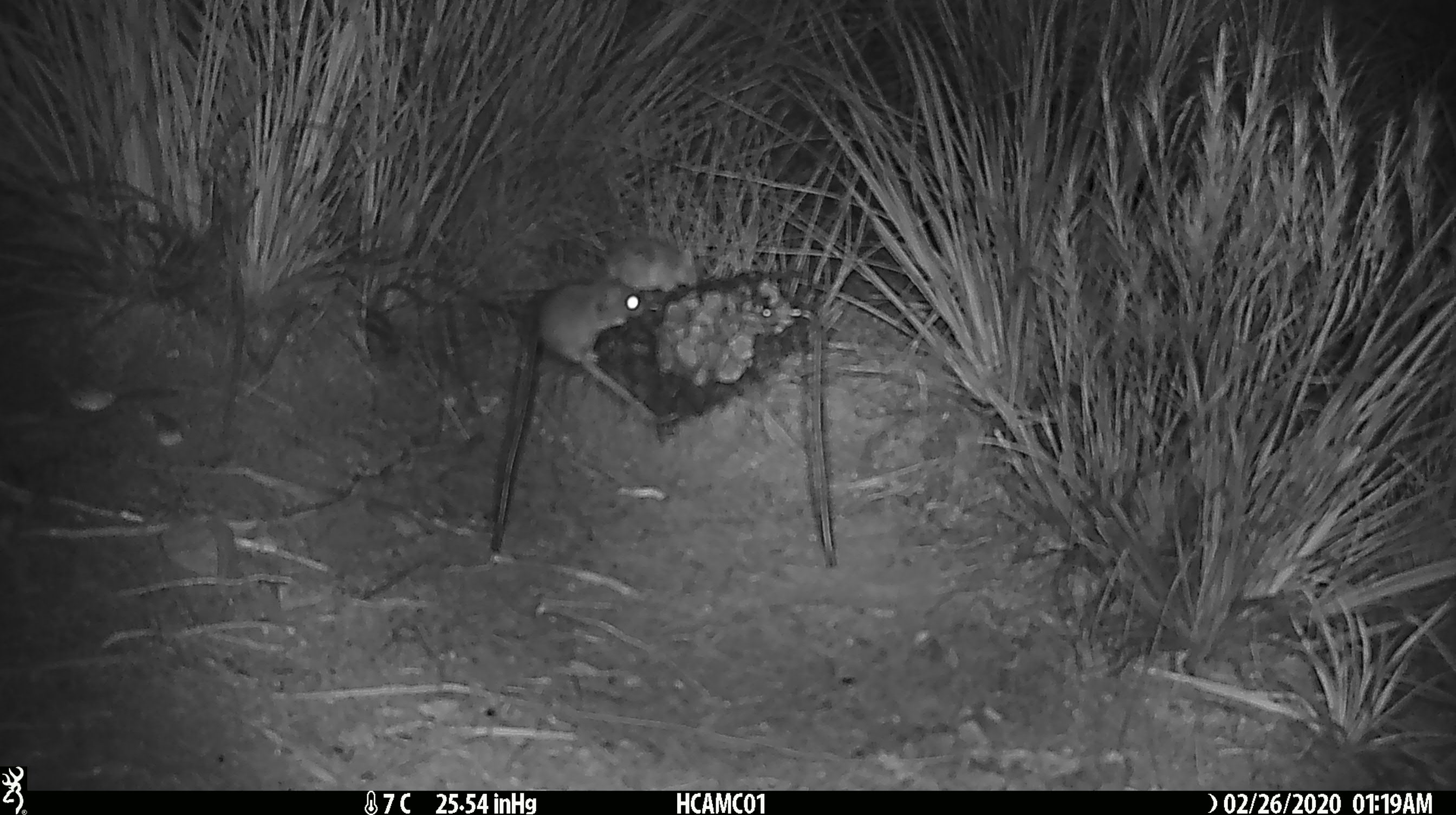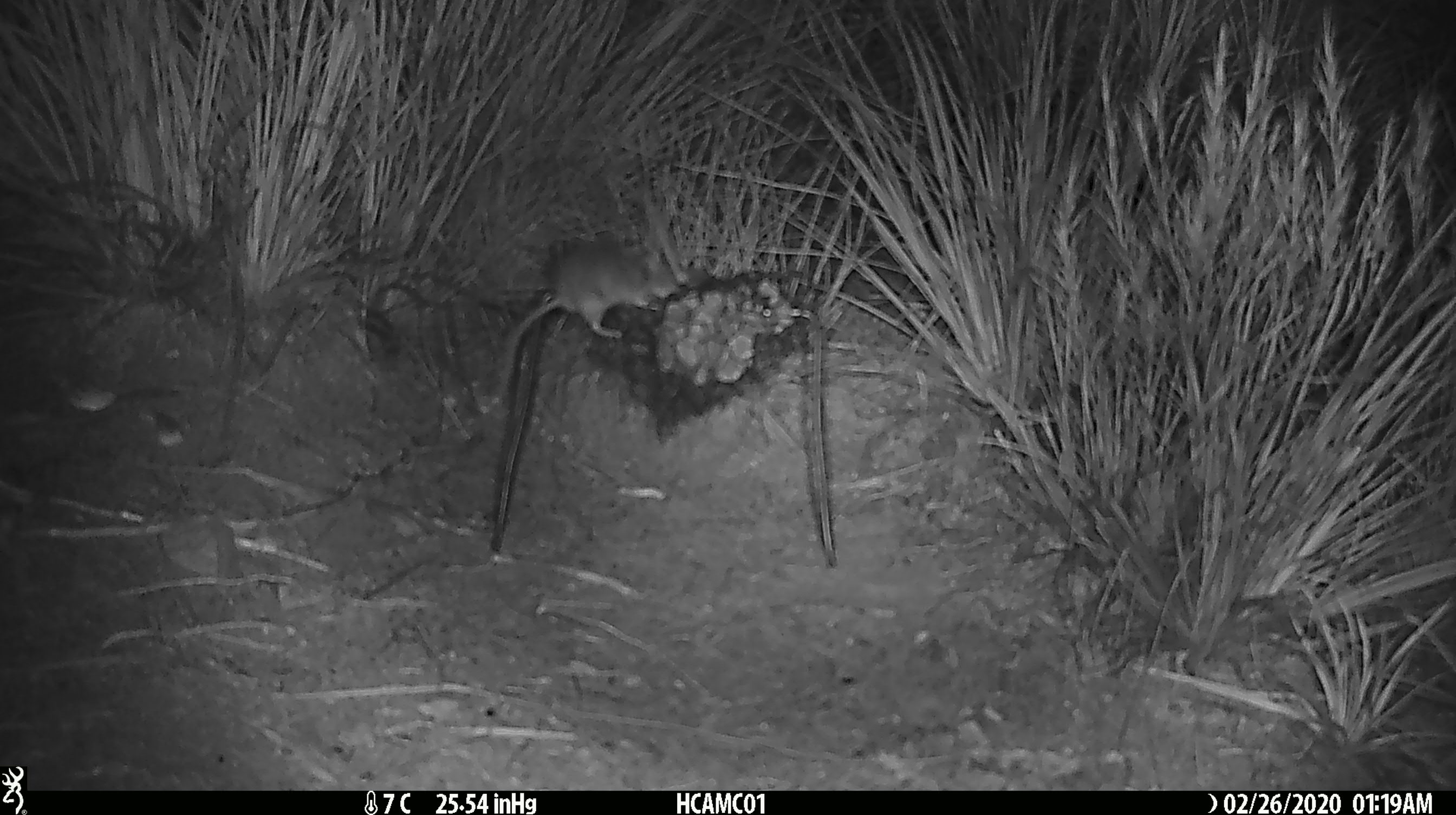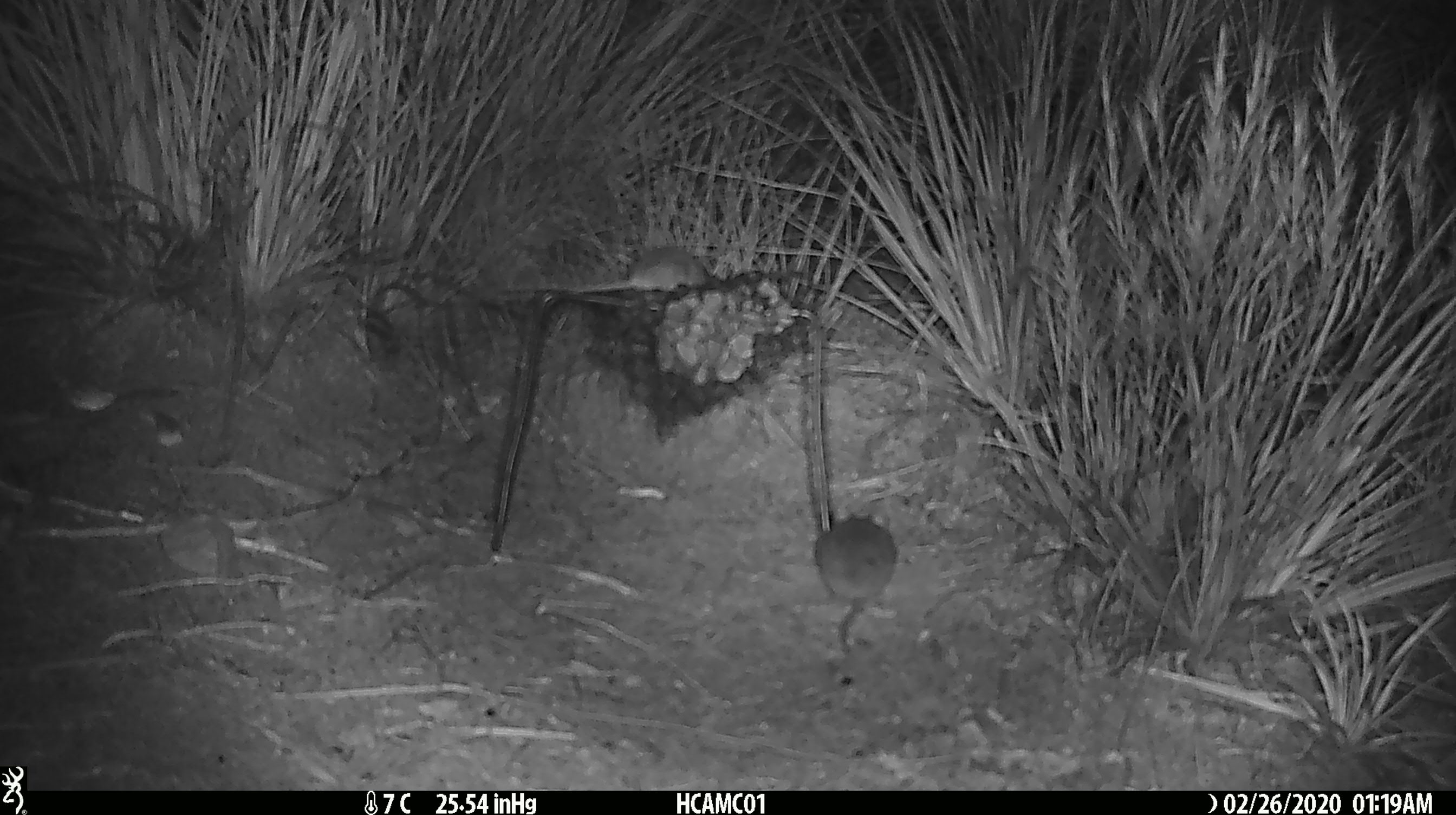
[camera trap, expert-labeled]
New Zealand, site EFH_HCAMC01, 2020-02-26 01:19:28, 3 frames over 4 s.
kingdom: Animalia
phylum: Chordata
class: Mammalia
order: Rodentia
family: Muridae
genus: Mus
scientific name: Mus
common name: mouse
Mouse (Mus).